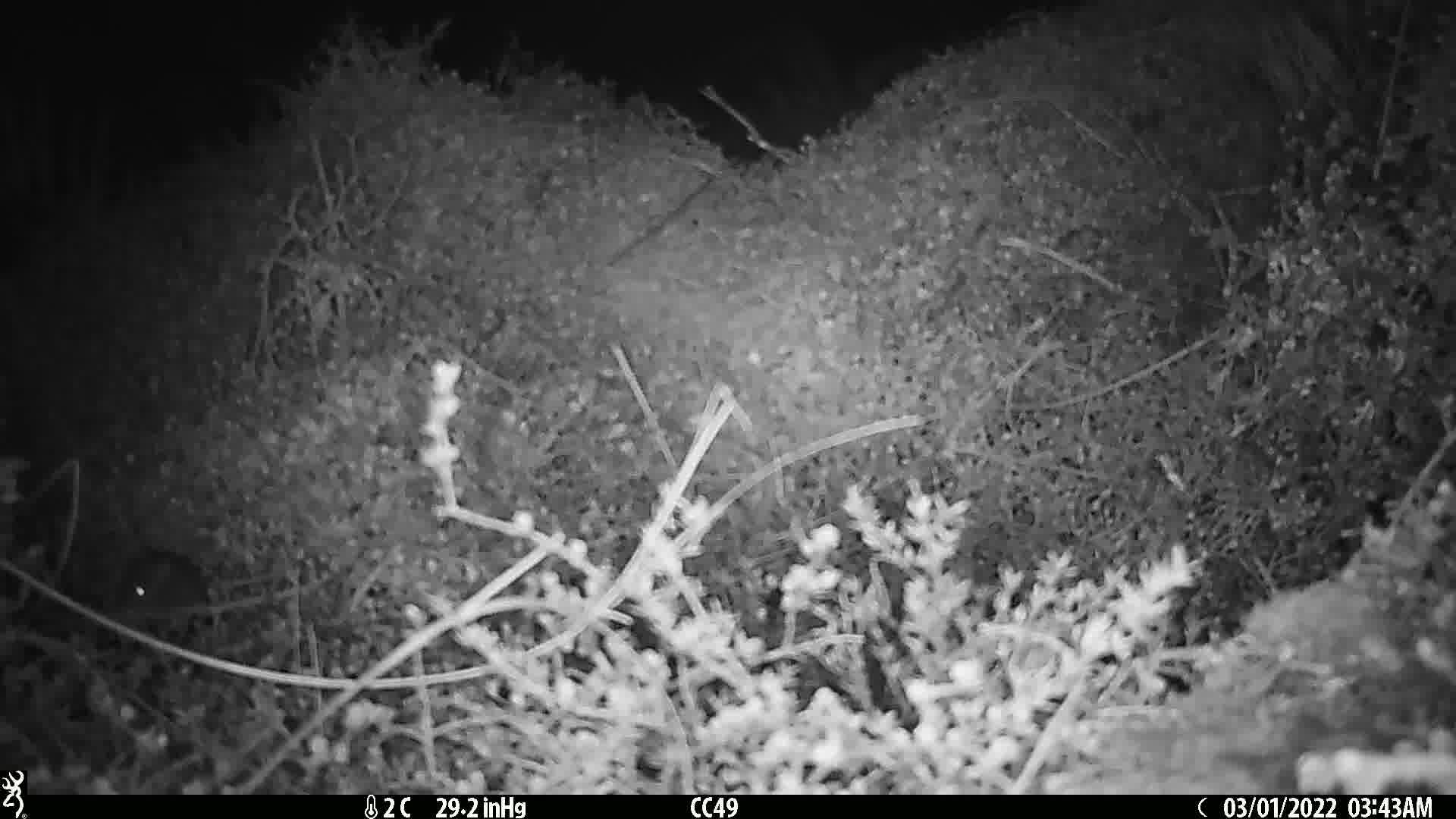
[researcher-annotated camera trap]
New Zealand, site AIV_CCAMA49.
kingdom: Animalia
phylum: Chordata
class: Mammalia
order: Rodentia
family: Muridae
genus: Mus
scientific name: Mus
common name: mouse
Mouse (Mus).